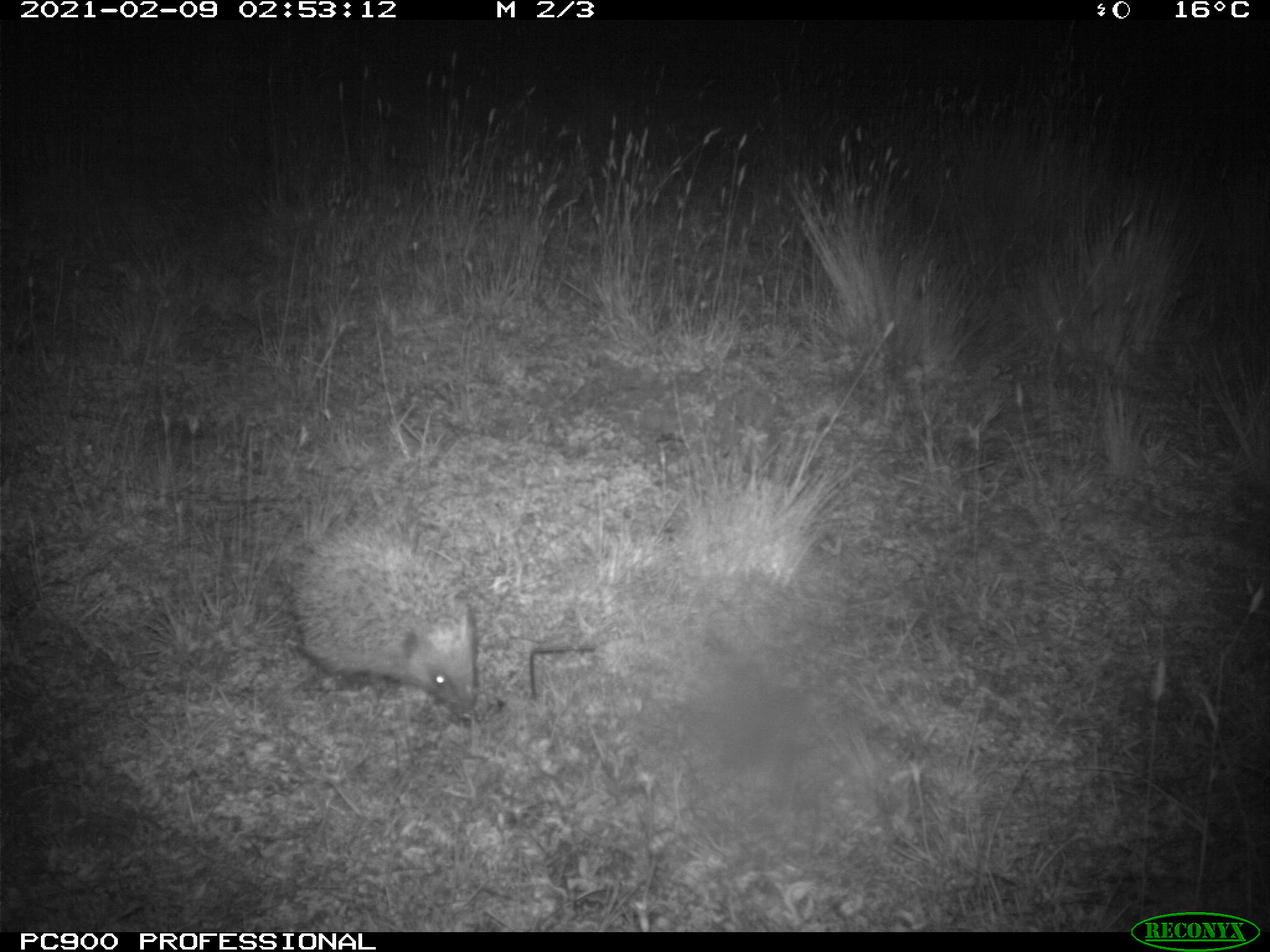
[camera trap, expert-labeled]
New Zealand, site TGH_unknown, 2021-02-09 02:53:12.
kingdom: Animalia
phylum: Chordata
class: Mammalia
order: Eulipotyphla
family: Erinaceidae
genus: Erinaceus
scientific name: Erinaceus europaeus europaeus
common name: european hedgehog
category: hedgehog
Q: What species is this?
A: Hedgehog (european hedgehog) (Erinaceus europaeus europaeus).